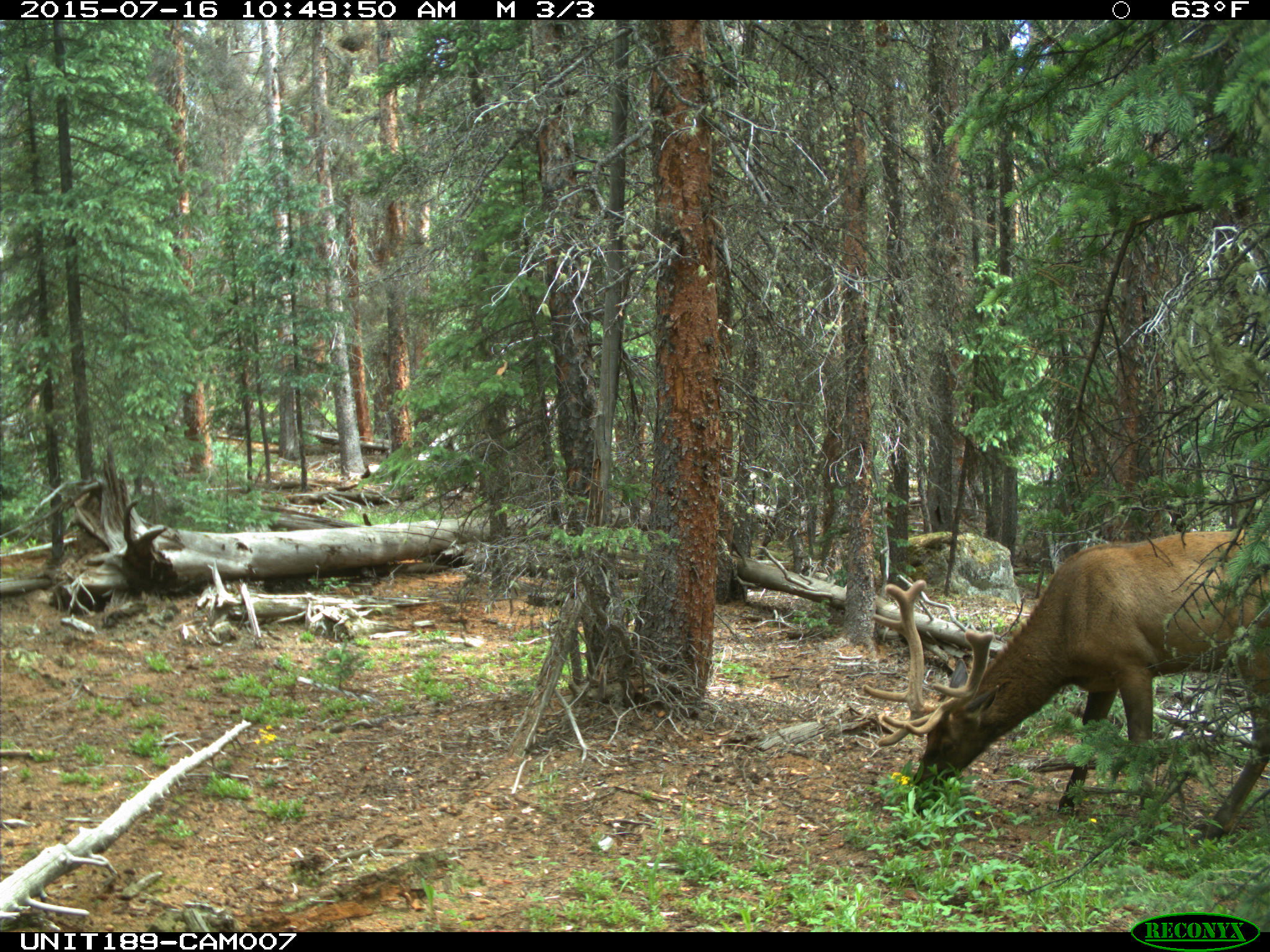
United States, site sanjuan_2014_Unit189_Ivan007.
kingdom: Animalia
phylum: Chordata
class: Mammalia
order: Artiodactyla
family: Cervidae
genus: Cervus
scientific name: Cervus elaphus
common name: red deer